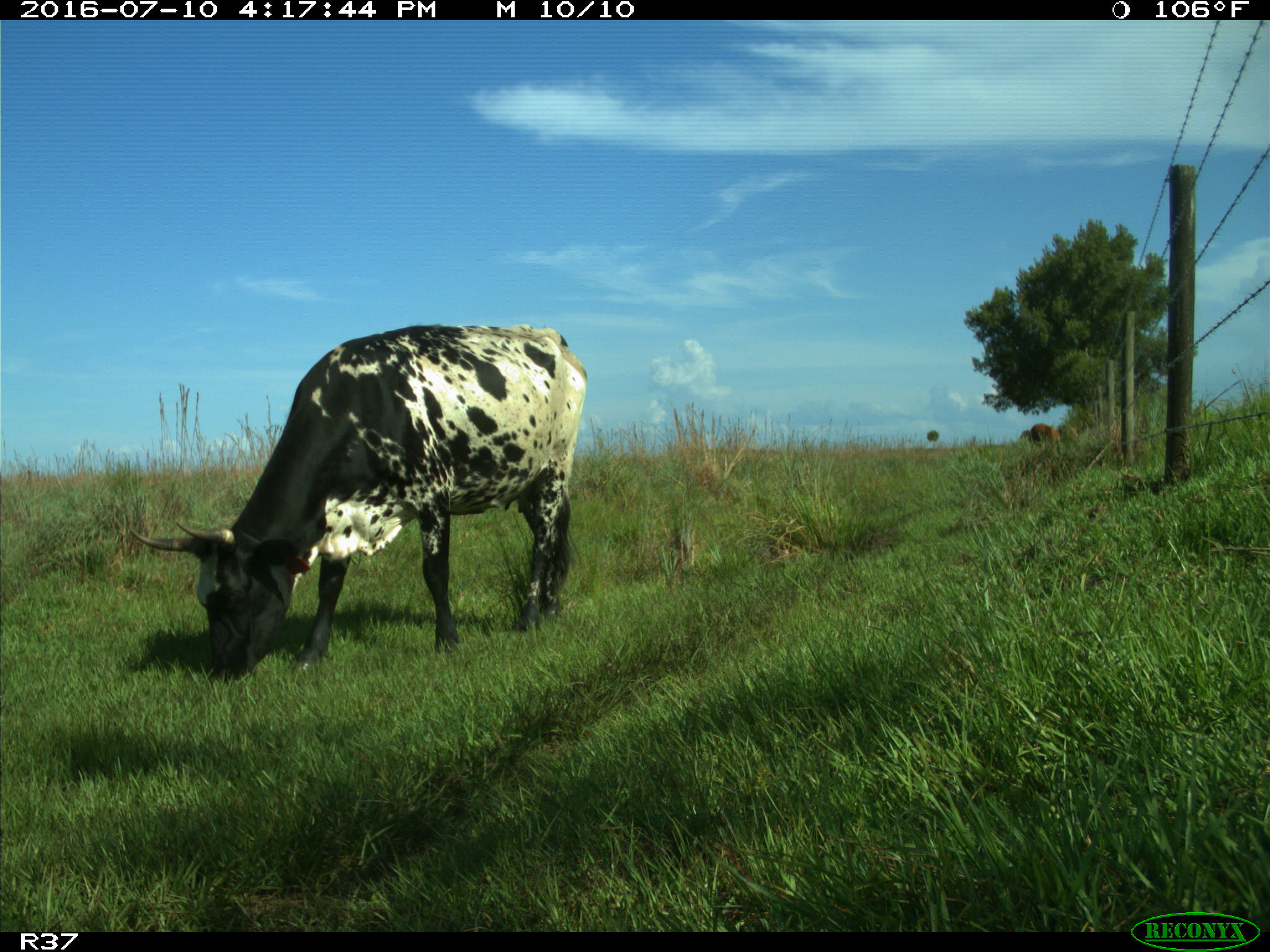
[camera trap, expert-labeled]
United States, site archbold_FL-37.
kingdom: Animalia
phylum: Chordata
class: Mammalia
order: Artiodactyla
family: Bovidae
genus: Bos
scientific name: Bos taurus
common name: domestic cow